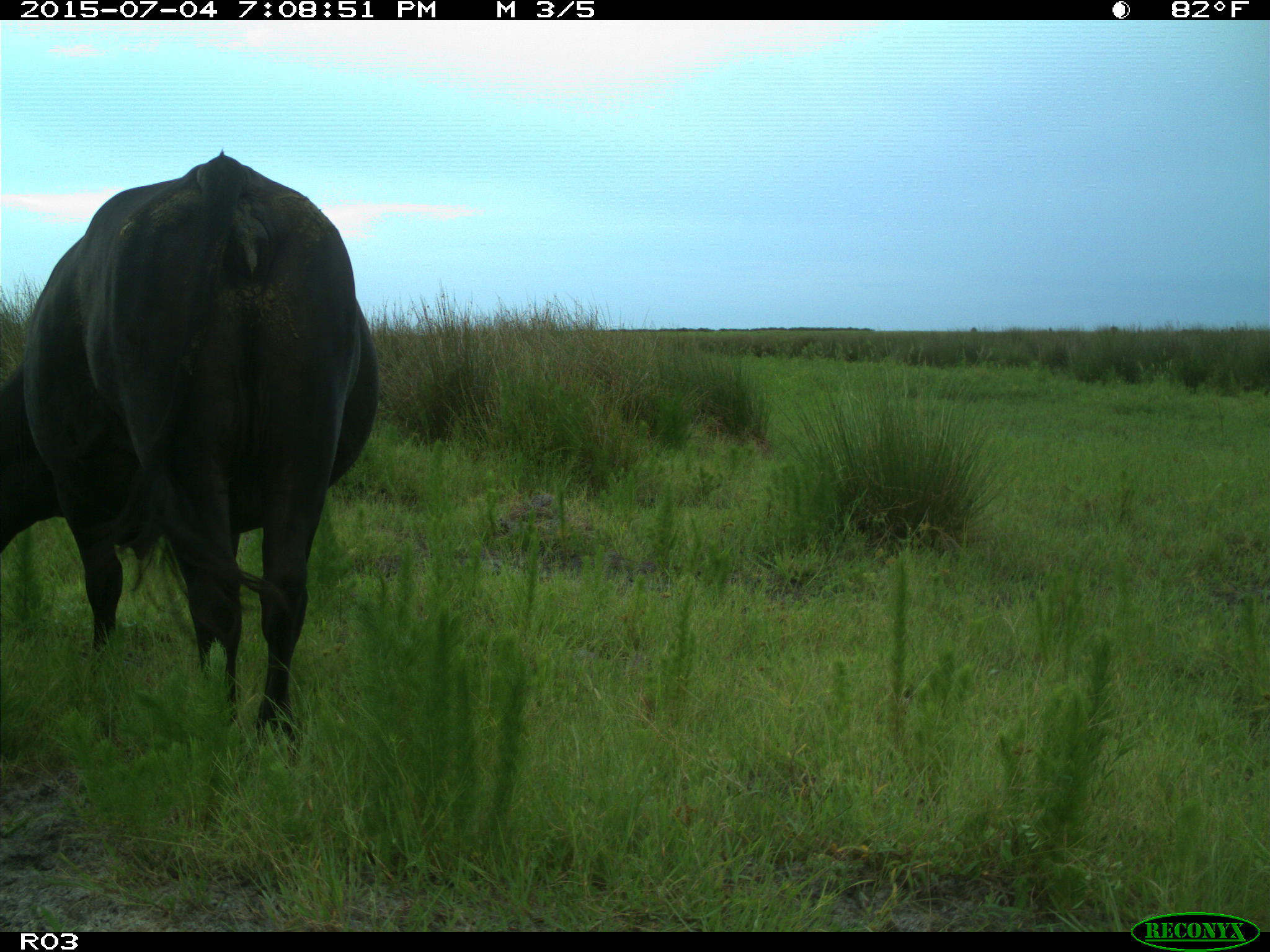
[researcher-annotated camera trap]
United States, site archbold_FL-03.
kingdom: Animalia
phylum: Chordata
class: Mammalia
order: Artiodactyla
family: Bovidae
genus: Bos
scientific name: Bos taurus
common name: domestic cow